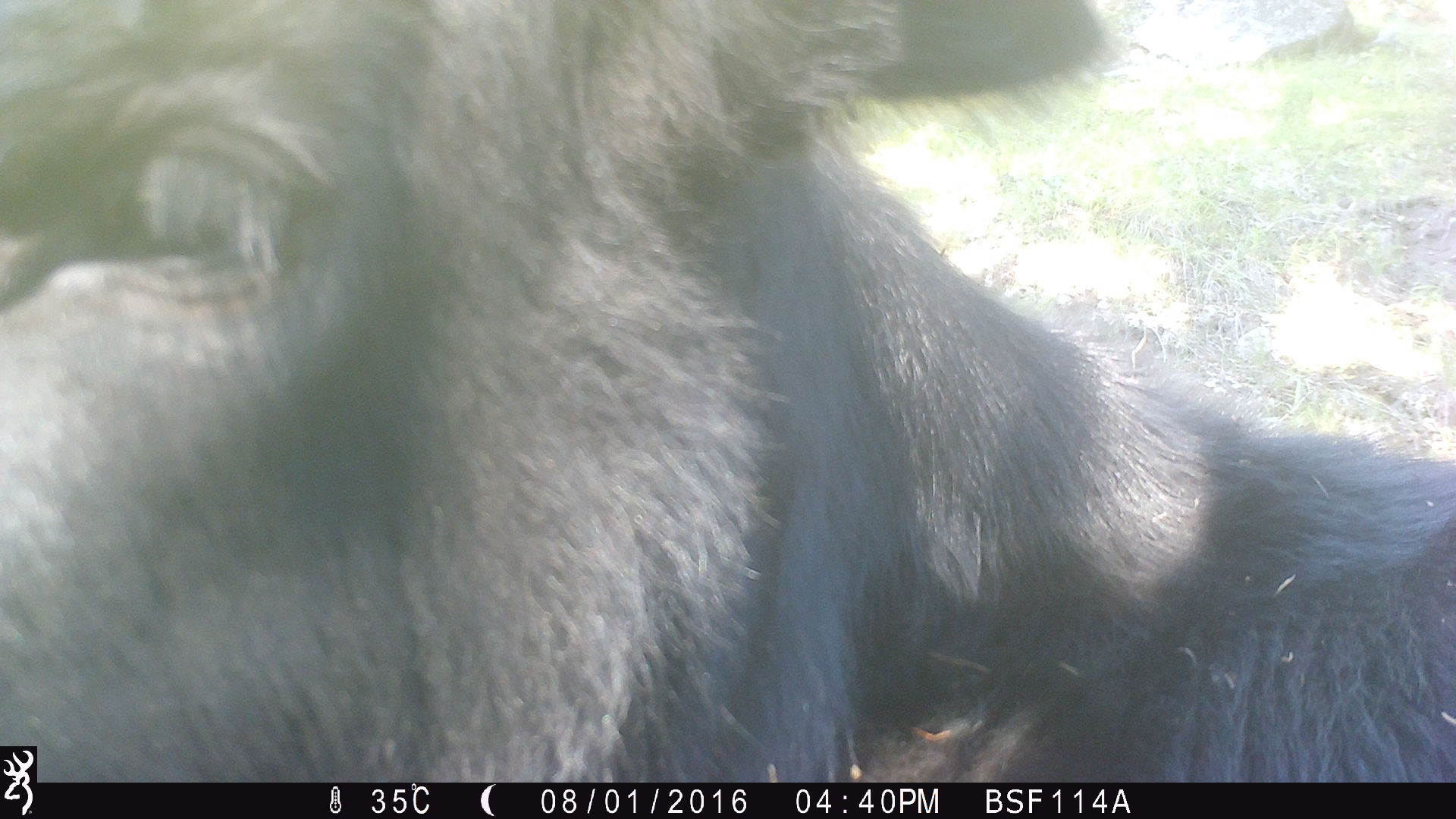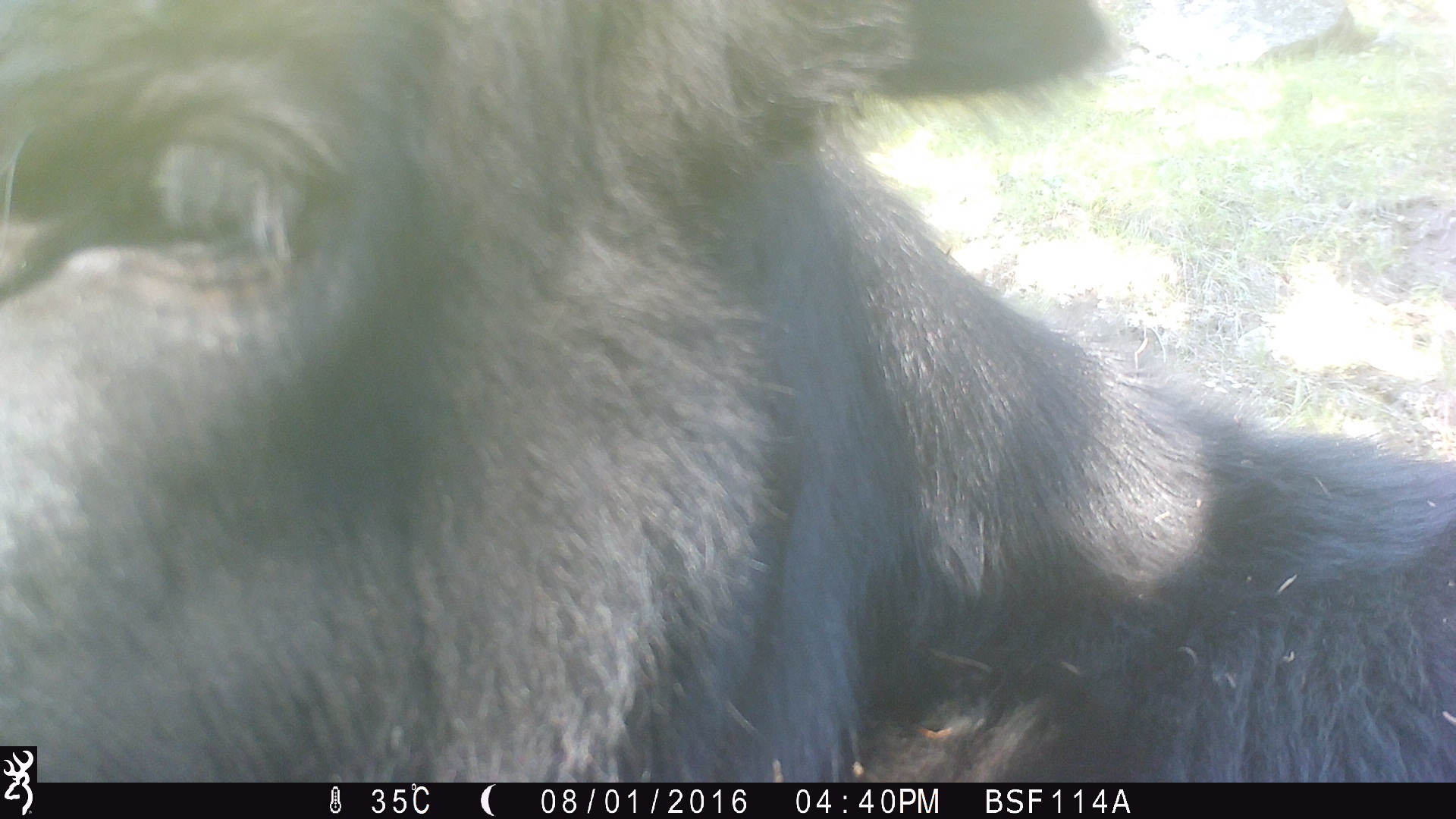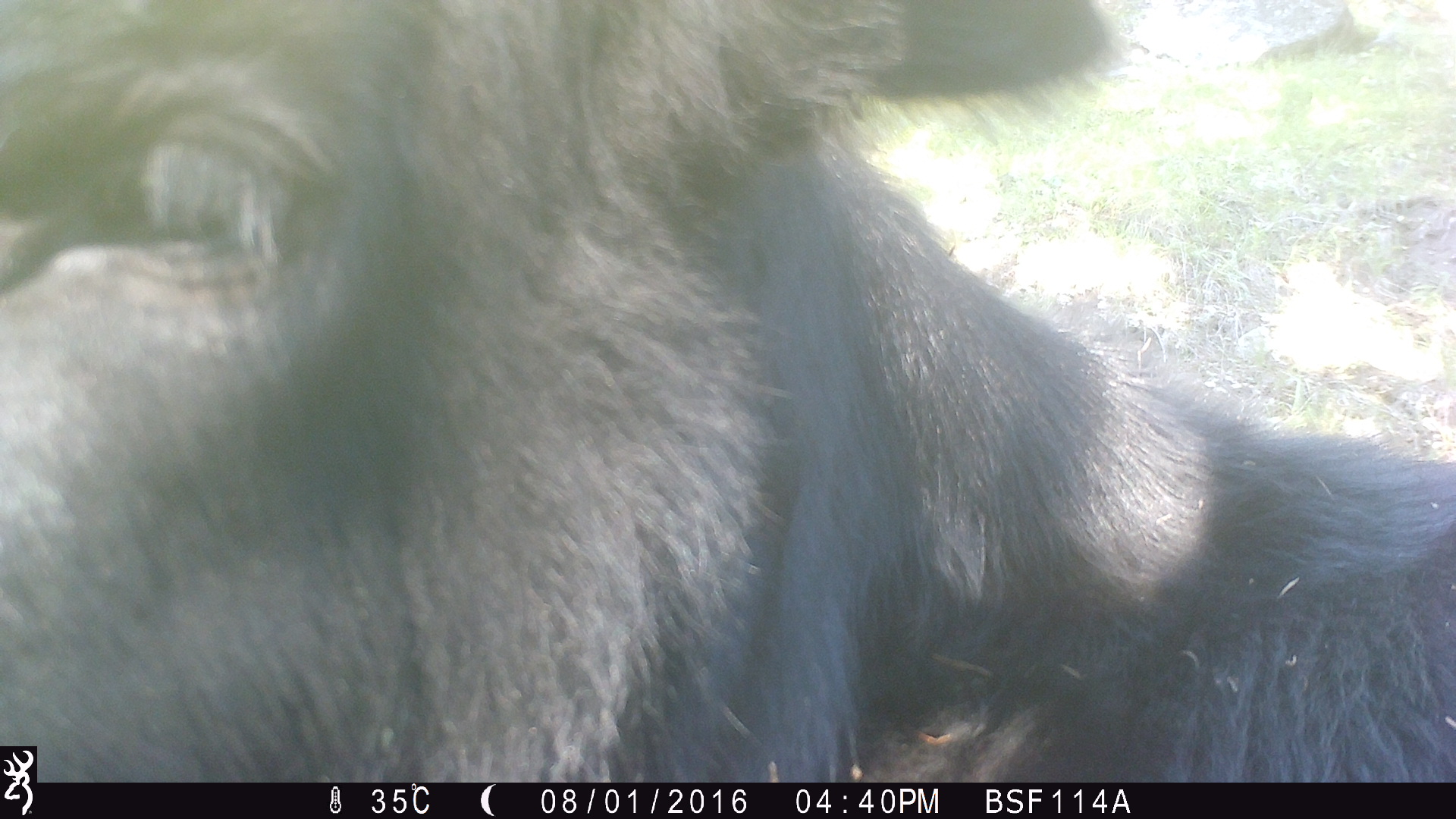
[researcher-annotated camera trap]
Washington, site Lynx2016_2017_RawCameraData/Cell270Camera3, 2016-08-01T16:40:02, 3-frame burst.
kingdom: Animalia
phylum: Chordata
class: Mammalia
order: Artiodactyla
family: Bovidae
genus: Bos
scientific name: Bos taurus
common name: domestic cattle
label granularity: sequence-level